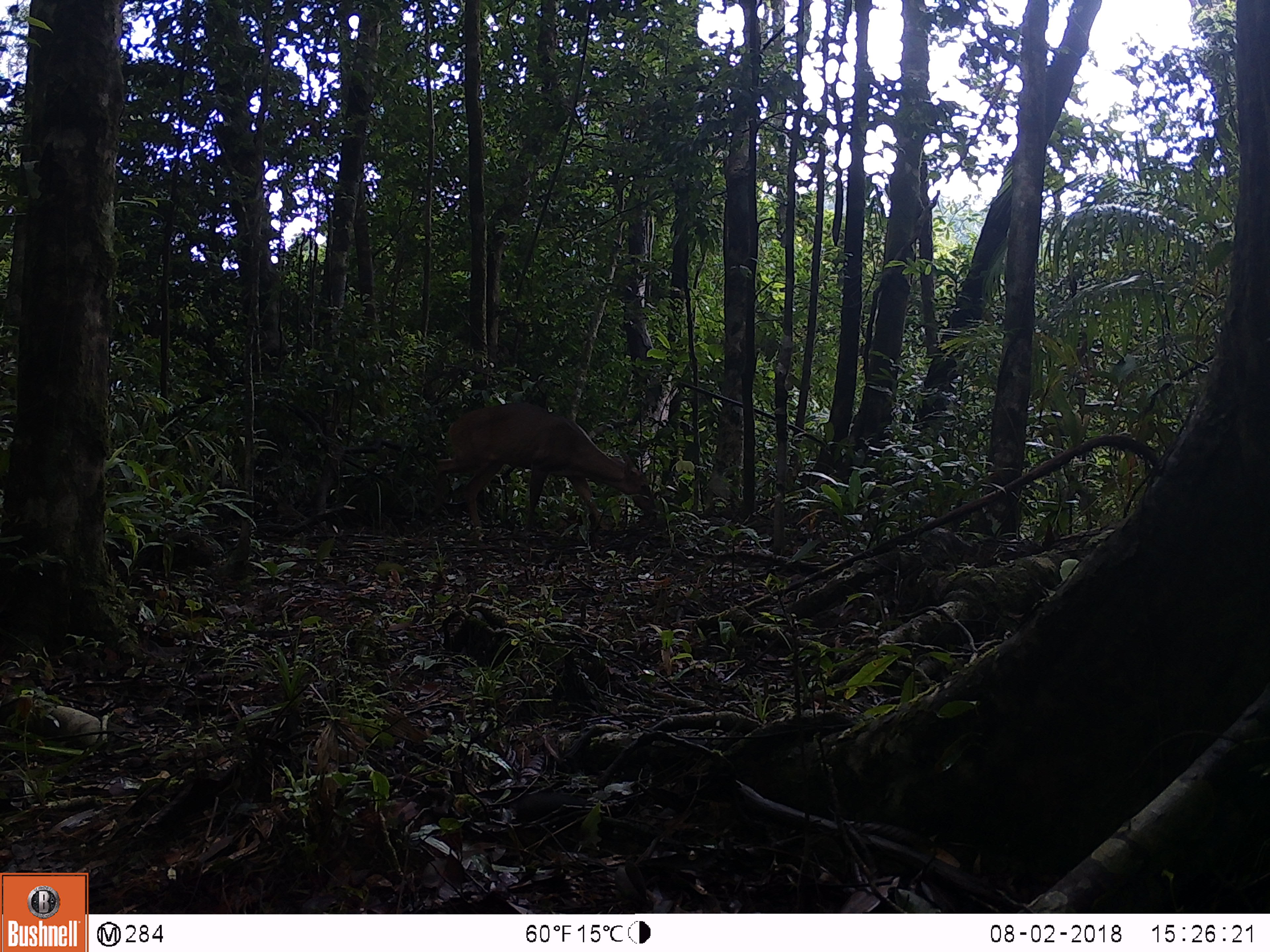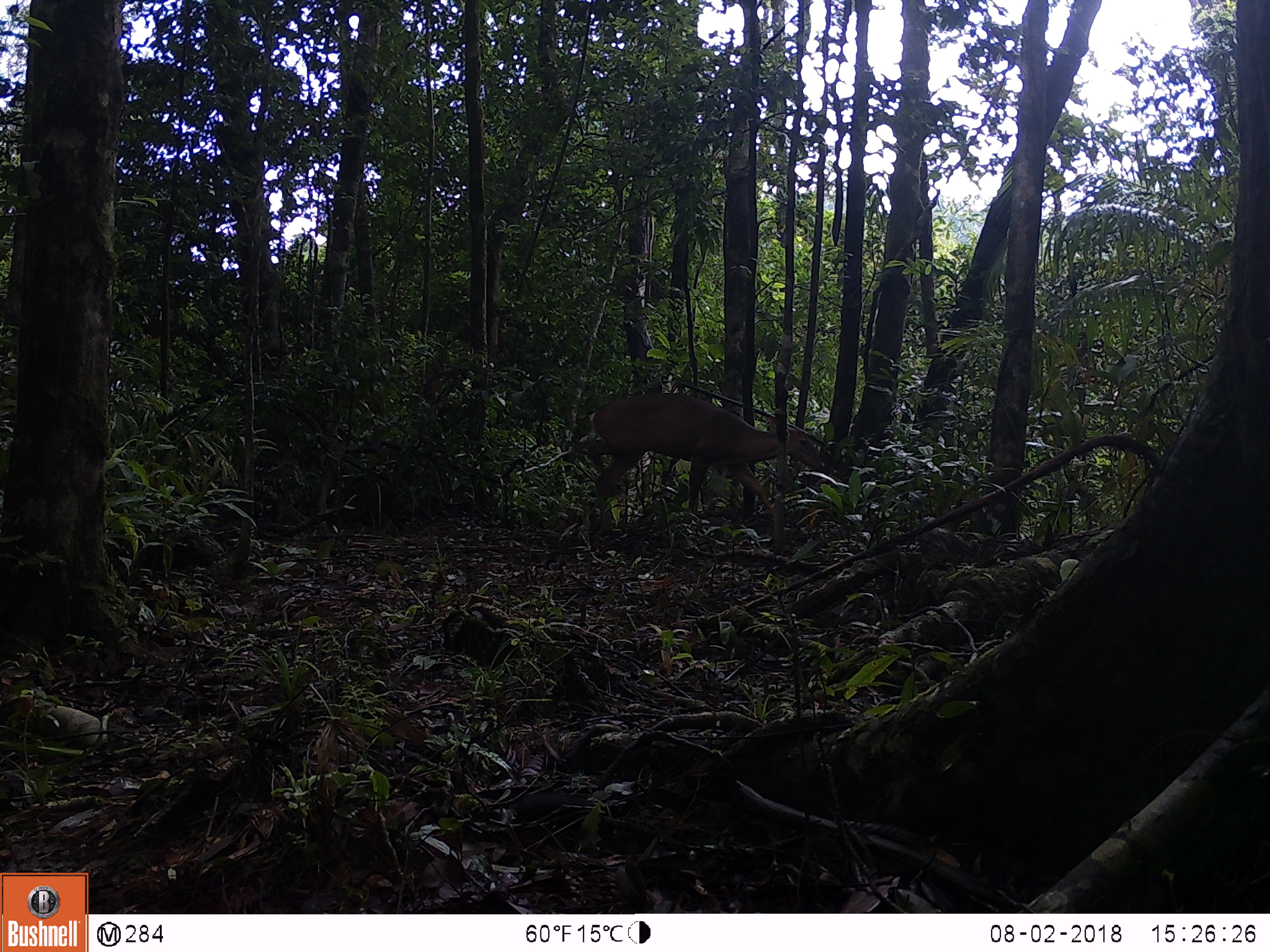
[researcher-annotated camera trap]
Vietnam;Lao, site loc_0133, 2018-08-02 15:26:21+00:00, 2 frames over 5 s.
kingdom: Animalia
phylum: Chordata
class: Mammalia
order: Artiodactyla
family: Cervidae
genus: Muntiacus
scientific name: Muntiacus vuquangensis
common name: large-antlered muntjac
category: large antlered muntjac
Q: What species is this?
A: Large antlered muntjac (large-antlered muntjac) (Muntiacus vuquangensis).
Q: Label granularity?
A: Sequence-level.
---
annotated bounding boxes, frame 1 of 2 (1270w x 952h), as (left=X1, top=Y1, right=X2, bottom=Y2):
large antlered muntjac: (left=431, top=401, right=656, bottom=537)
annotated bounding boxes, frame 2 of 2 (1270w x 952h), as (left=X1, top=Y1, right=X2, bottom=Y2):
large antlered muntjac: (left=582, top=391, right=826, bottom=528)